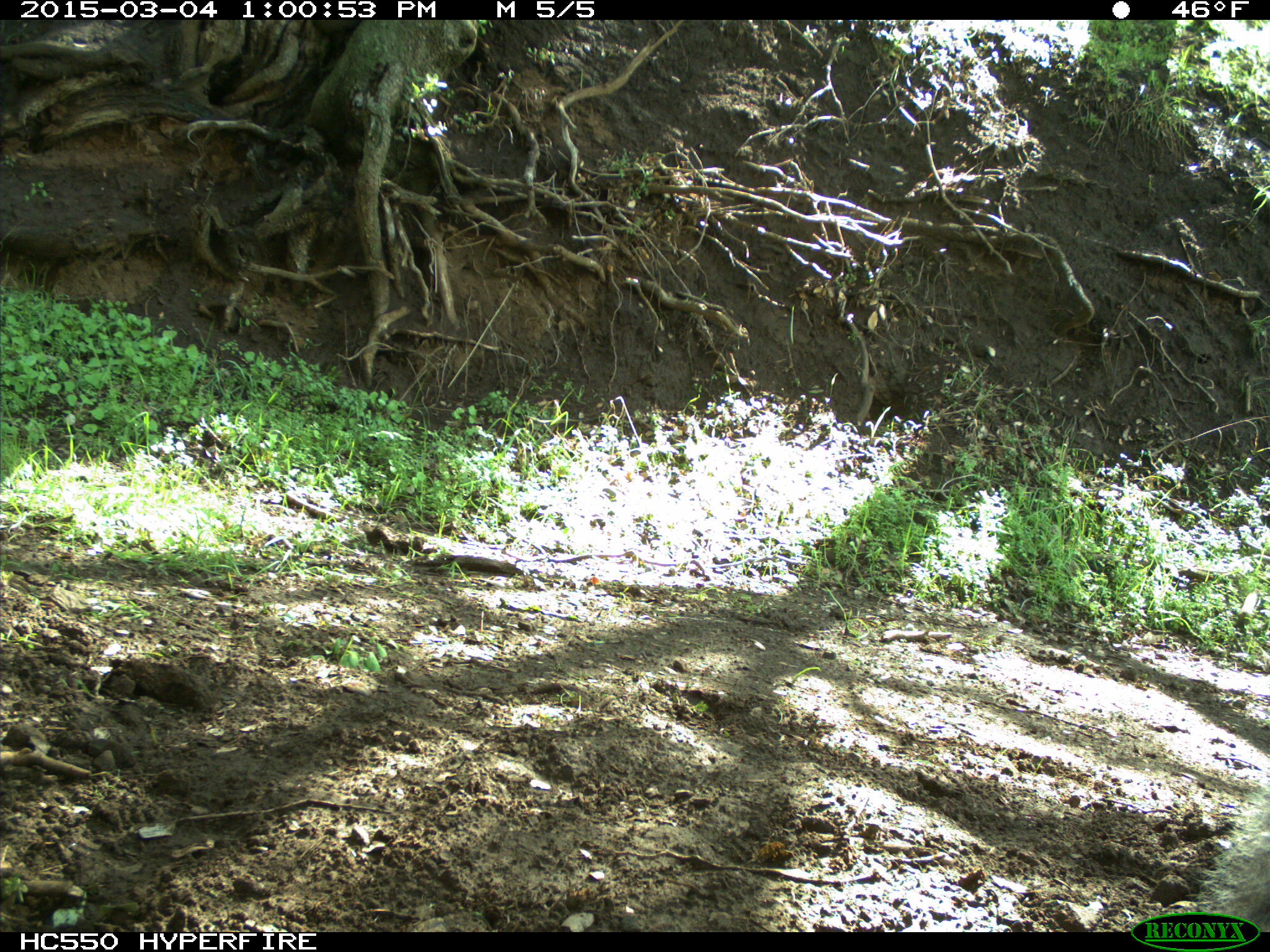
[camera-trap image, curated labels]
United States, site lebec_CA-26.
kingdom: Animalia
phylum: Chordata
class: Mammalia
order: Rodentia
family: Sciuridae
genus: Sciurus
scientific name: Sciurus carolinensis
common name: eastern gray squirrel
Sciurus carolinensis (eastern gray squirrel).